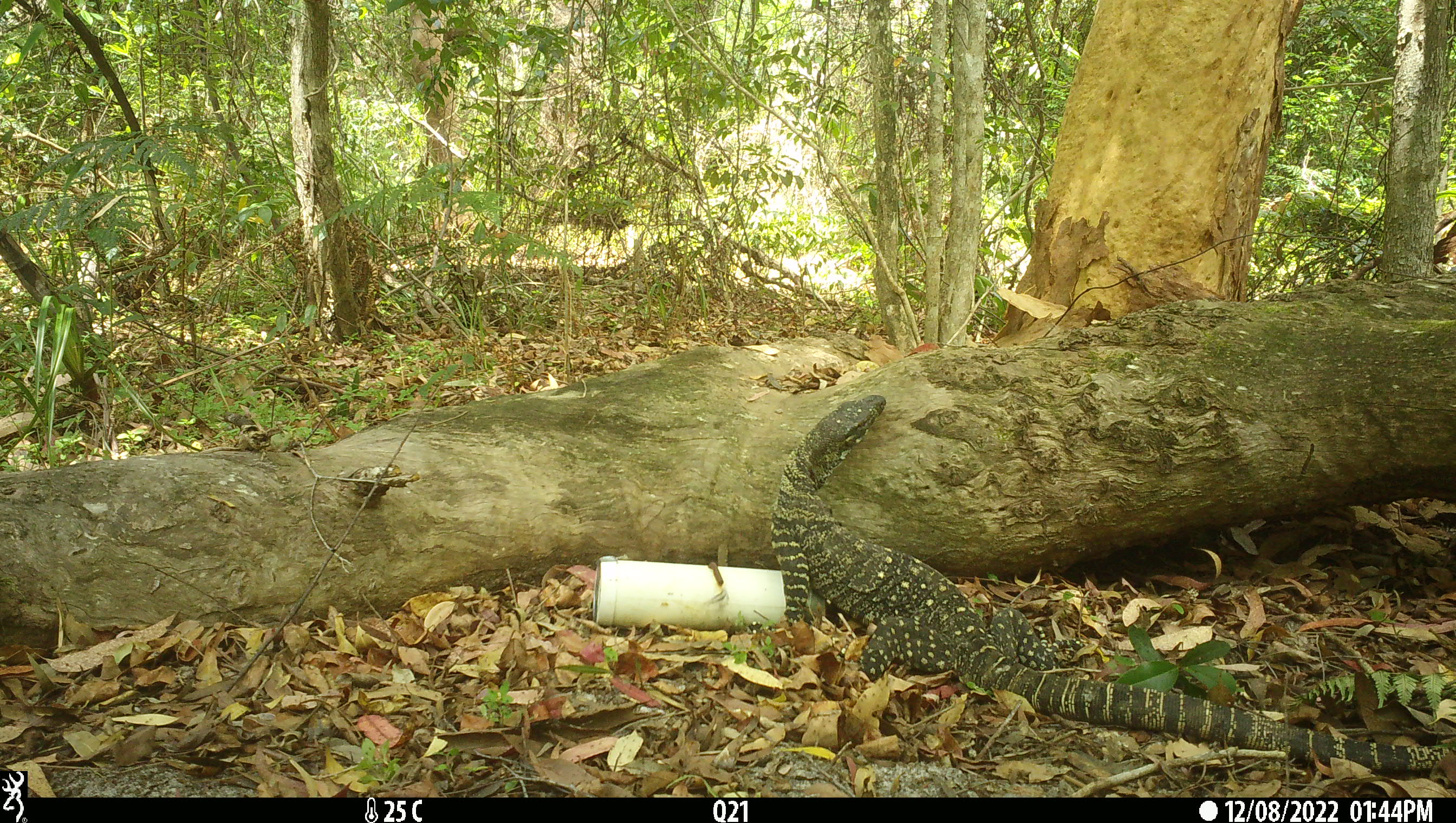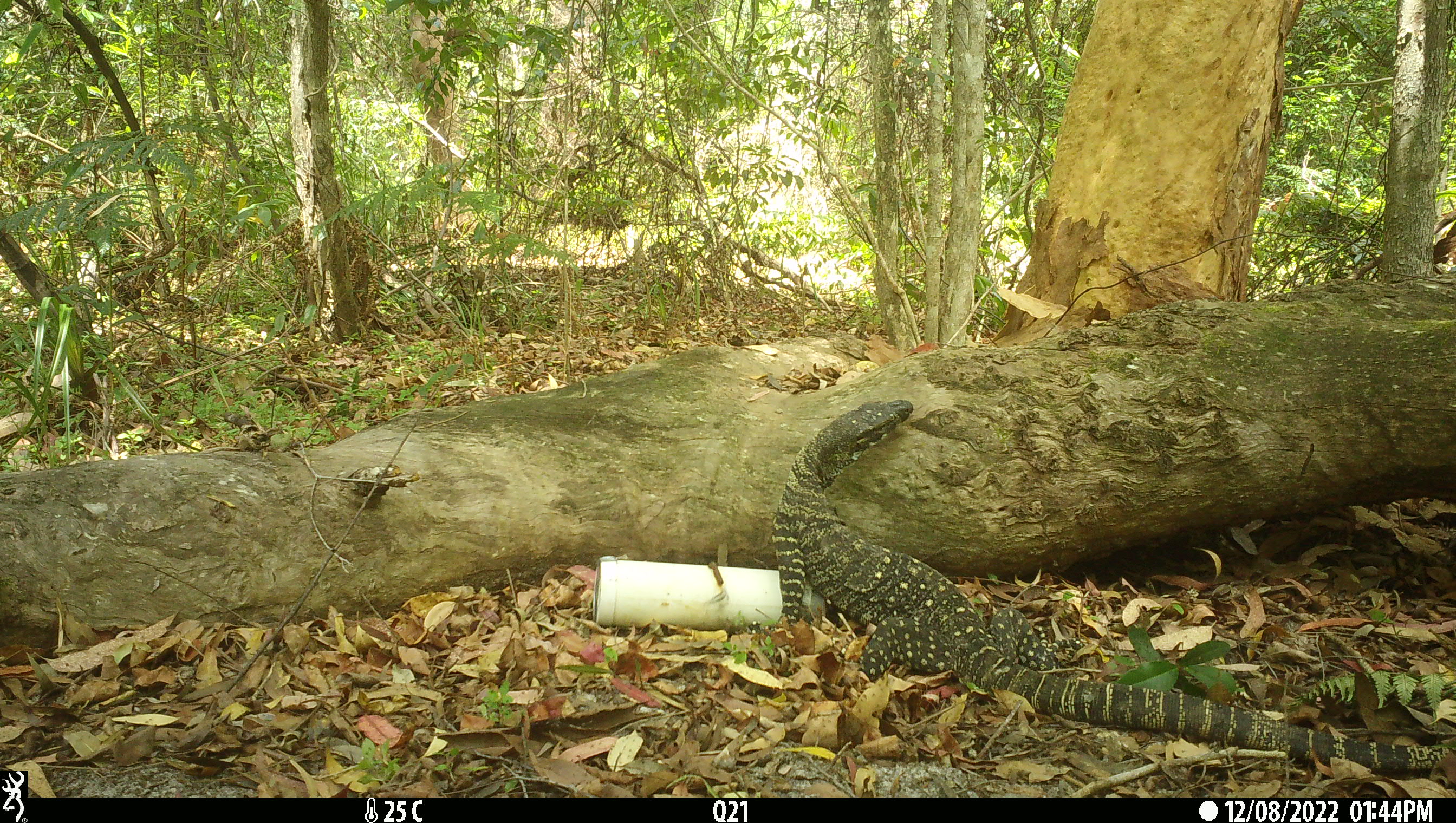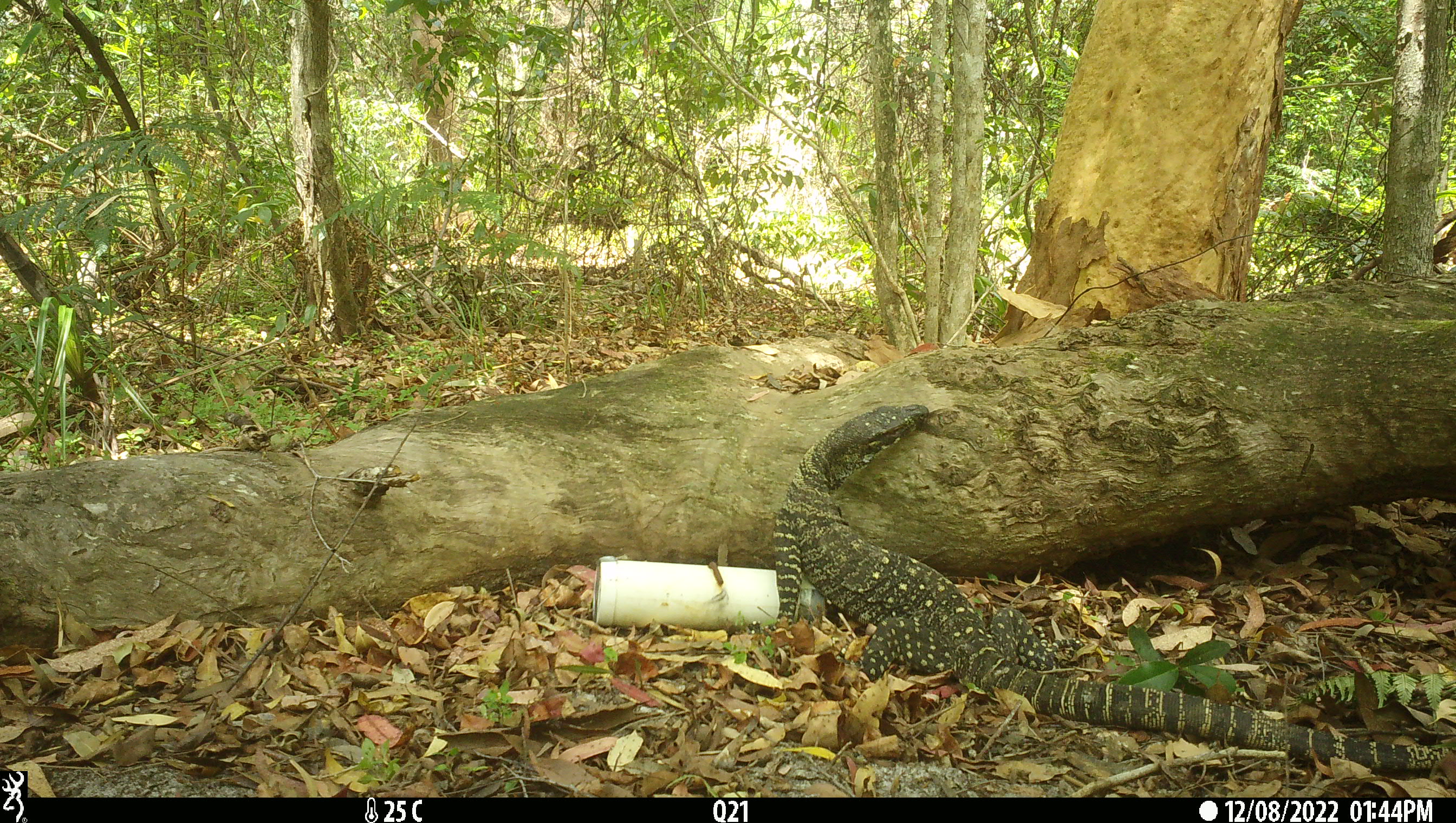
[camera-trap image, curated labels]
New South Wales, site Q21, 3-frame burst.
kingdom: Animalia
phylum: Chordata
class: Reptilia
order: Squamata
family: Varanidae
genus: Varanus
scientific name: Varanus varius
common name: lace monitor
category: goanna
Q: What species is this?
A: Goanna (lace monitor) (Varanus varius).